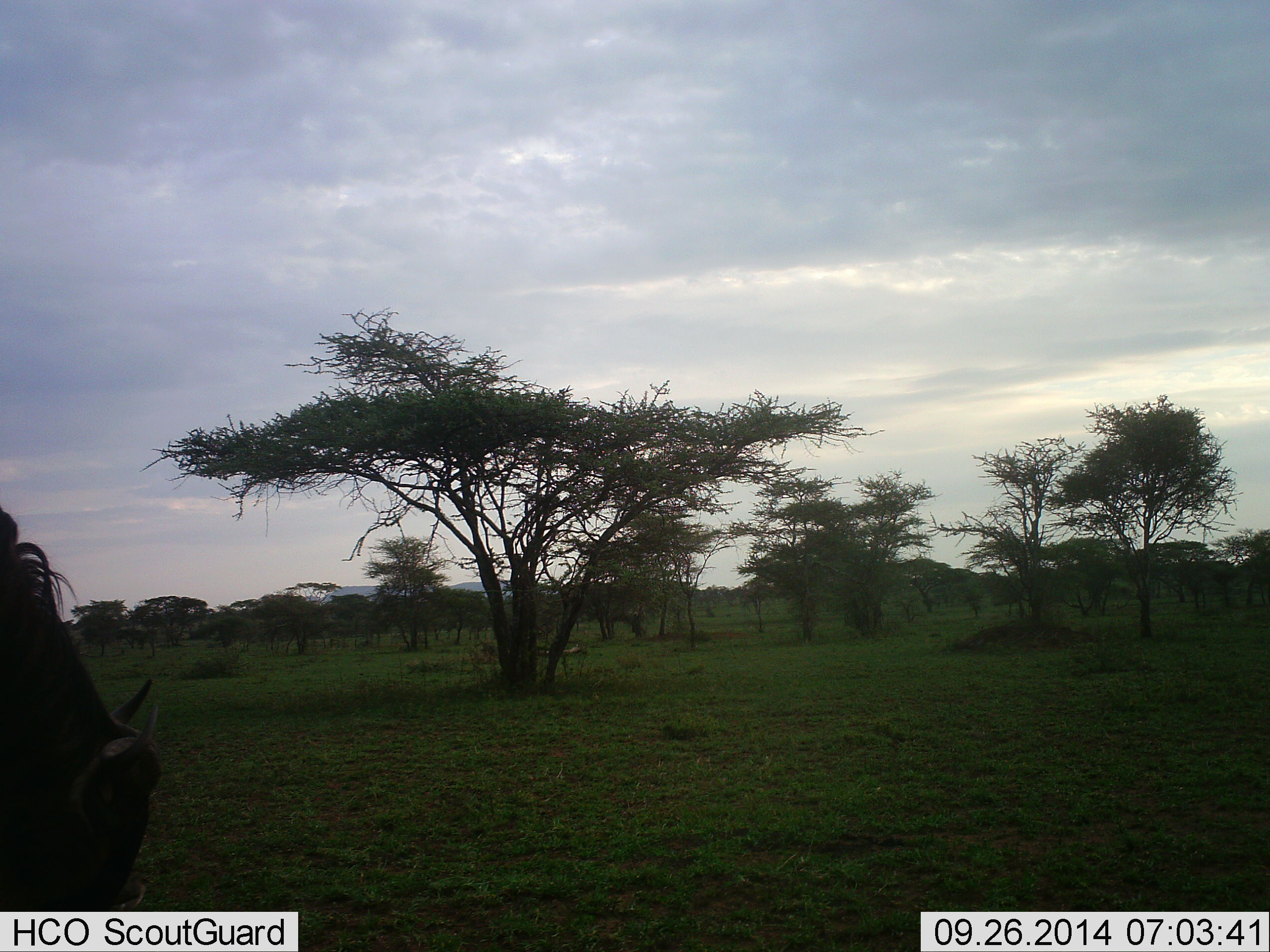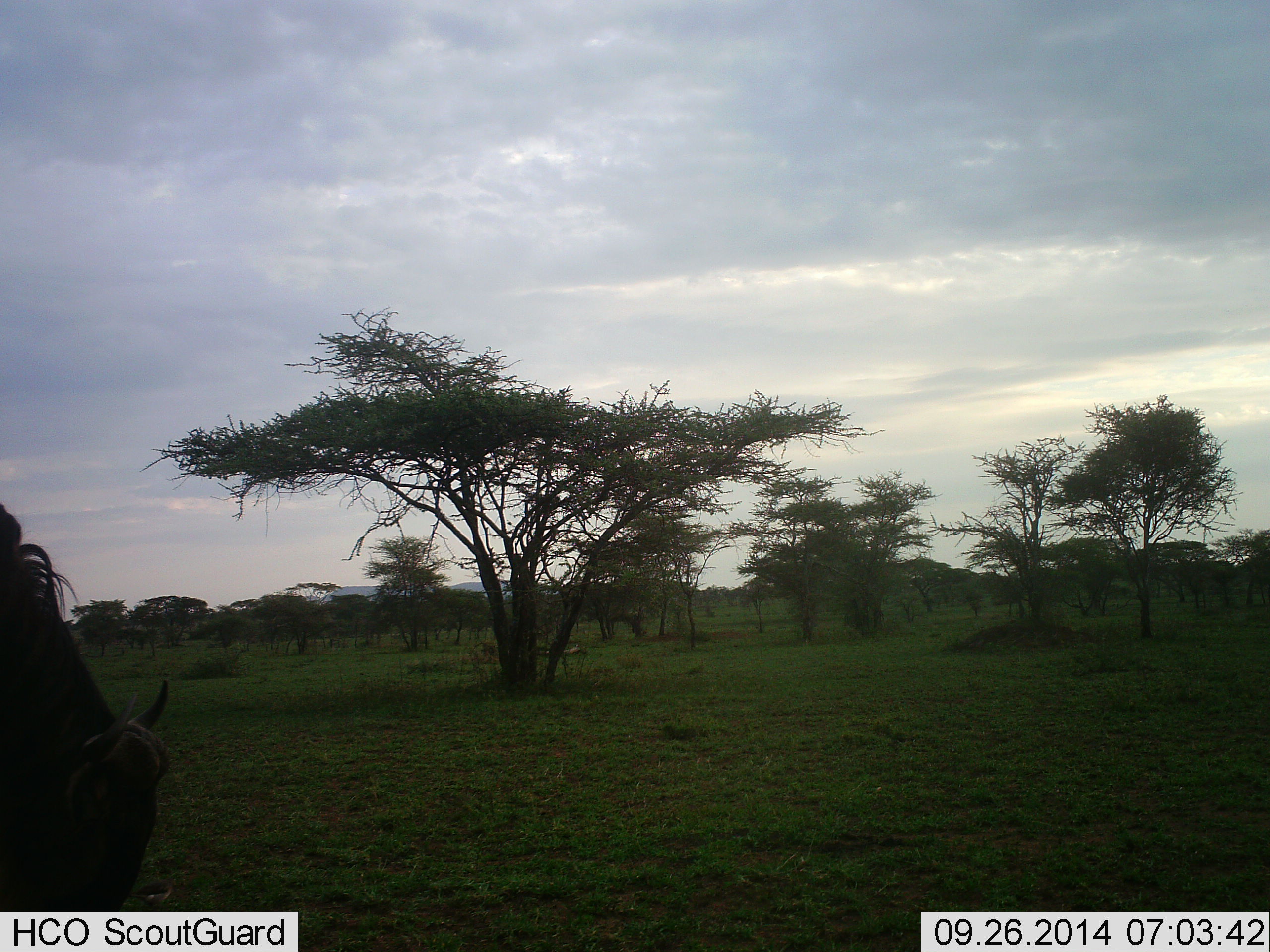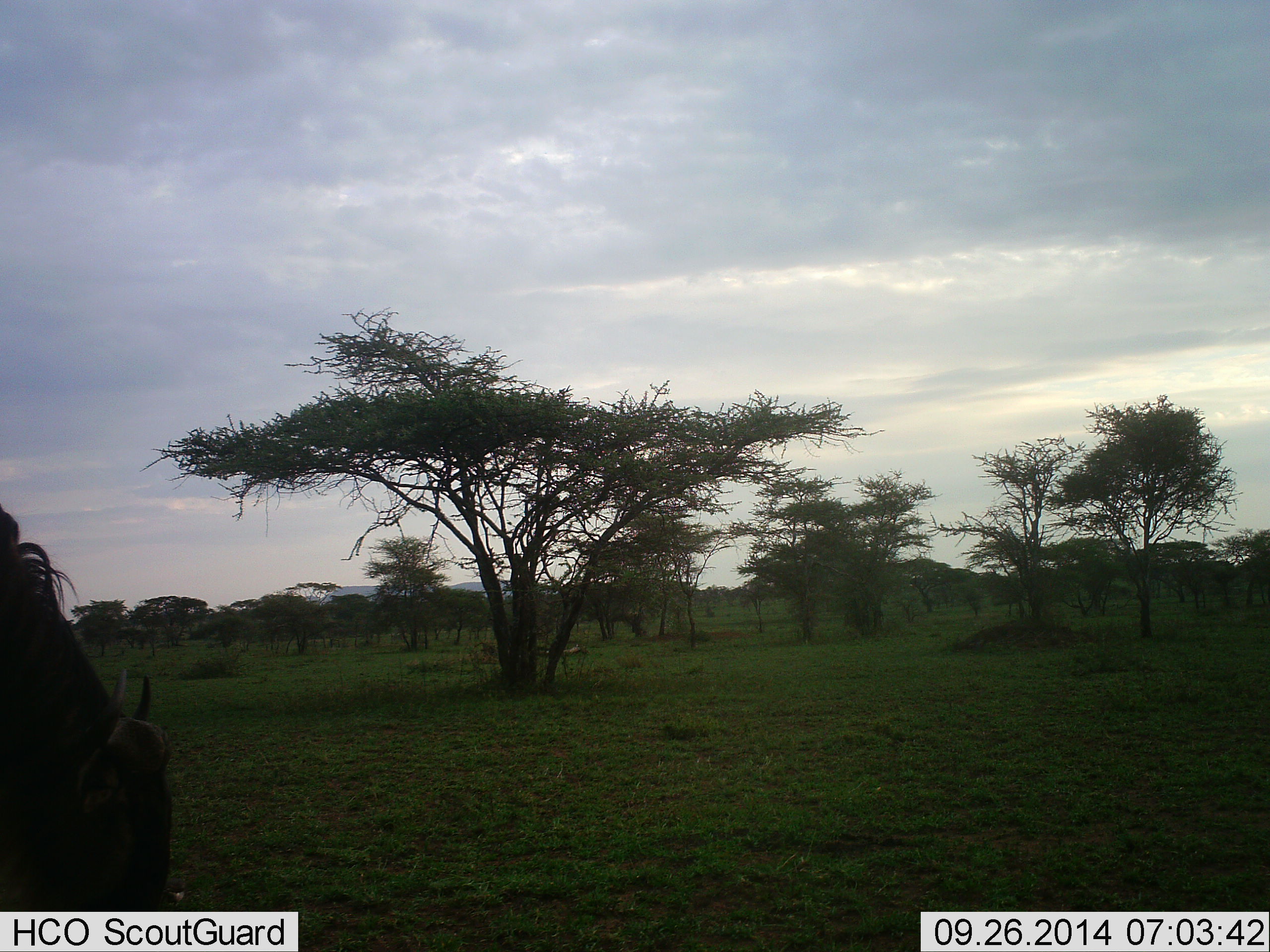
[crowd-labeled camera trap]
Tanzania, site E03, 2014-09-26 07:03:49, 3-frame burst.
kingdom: Animalia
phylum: Chordata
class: Mammalia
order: Artiodactyla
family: Bovidae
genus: Connochaetes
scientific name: Connochaetes taurinus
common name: blue wildebeest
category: wildebeest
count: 1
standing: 30%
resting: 0%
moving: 0%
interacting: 0%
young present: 0%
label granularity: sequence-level